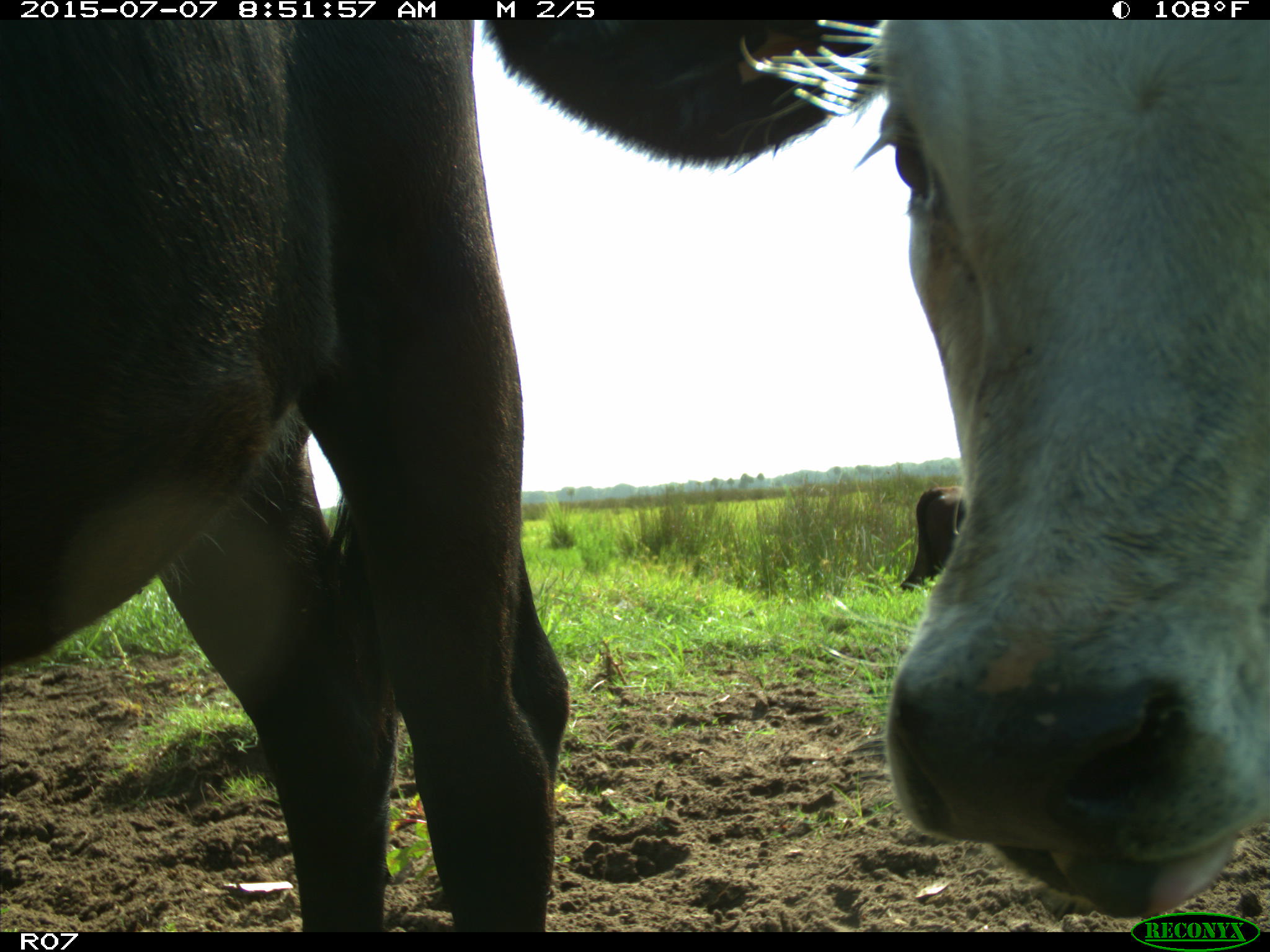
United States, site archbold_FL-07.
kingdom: Animalia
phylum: Chordata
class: Mammalia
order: Artiodactyla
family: Bovidae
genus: Bos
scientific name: Bos taurus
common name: domestic cow